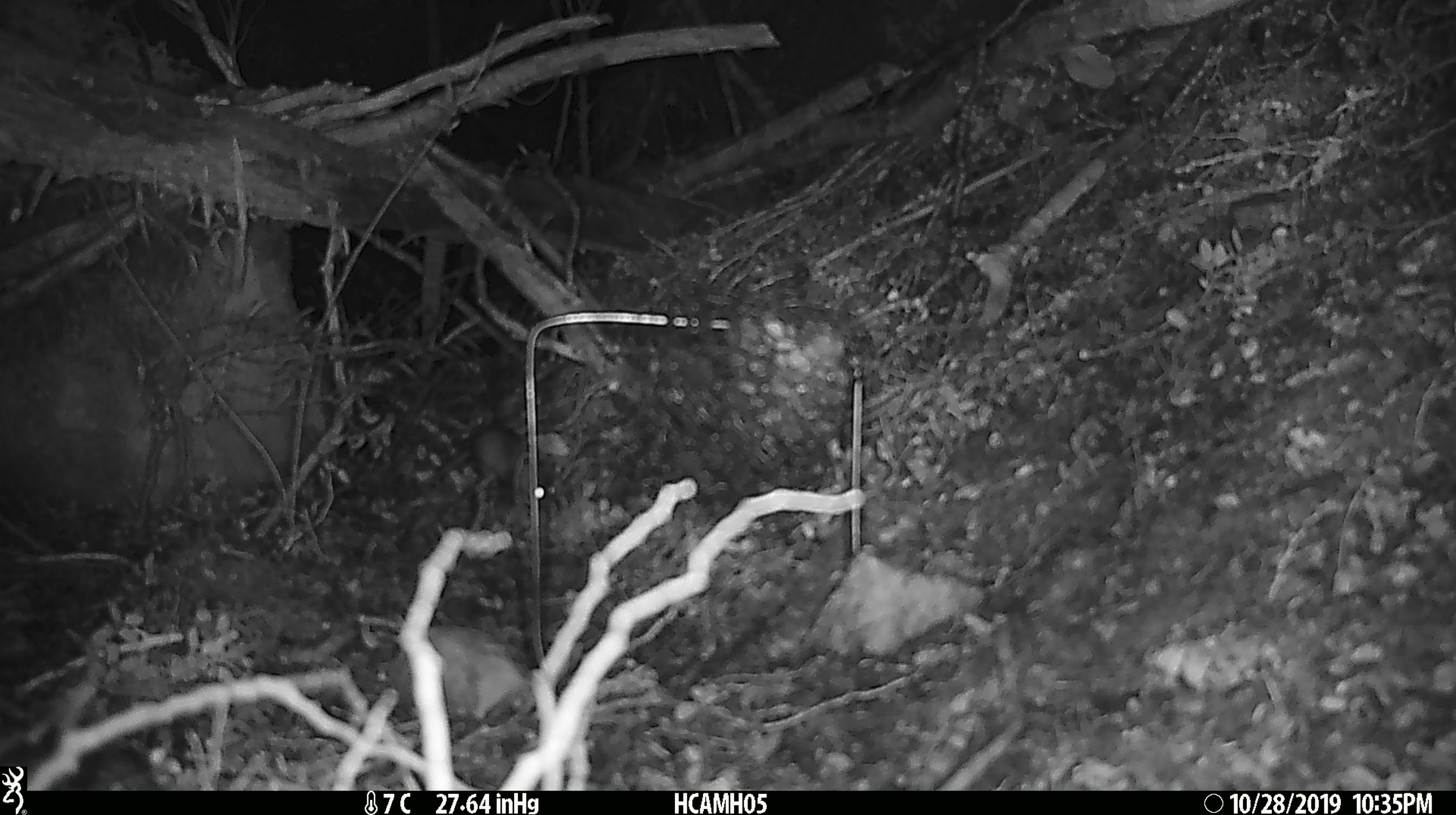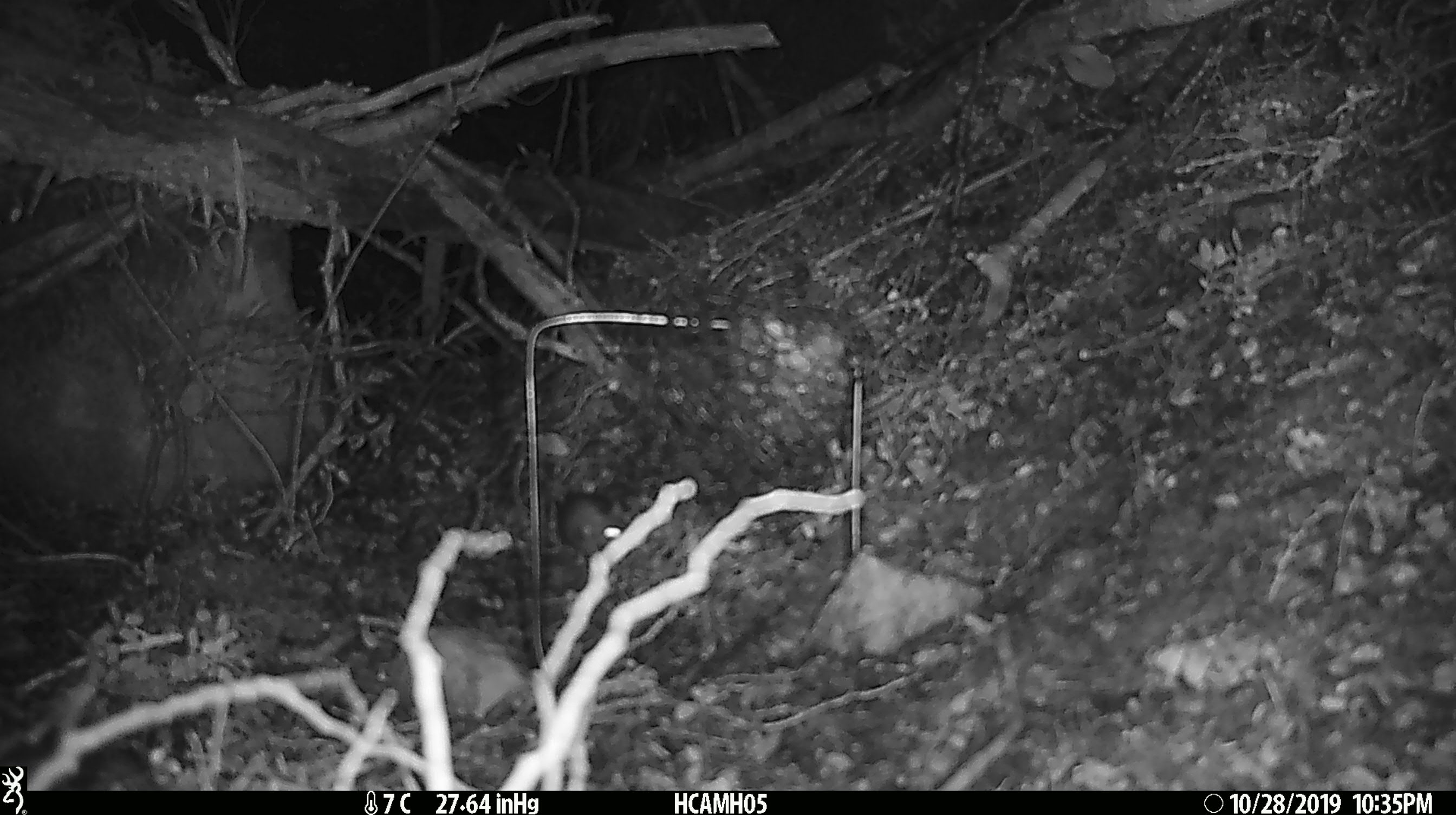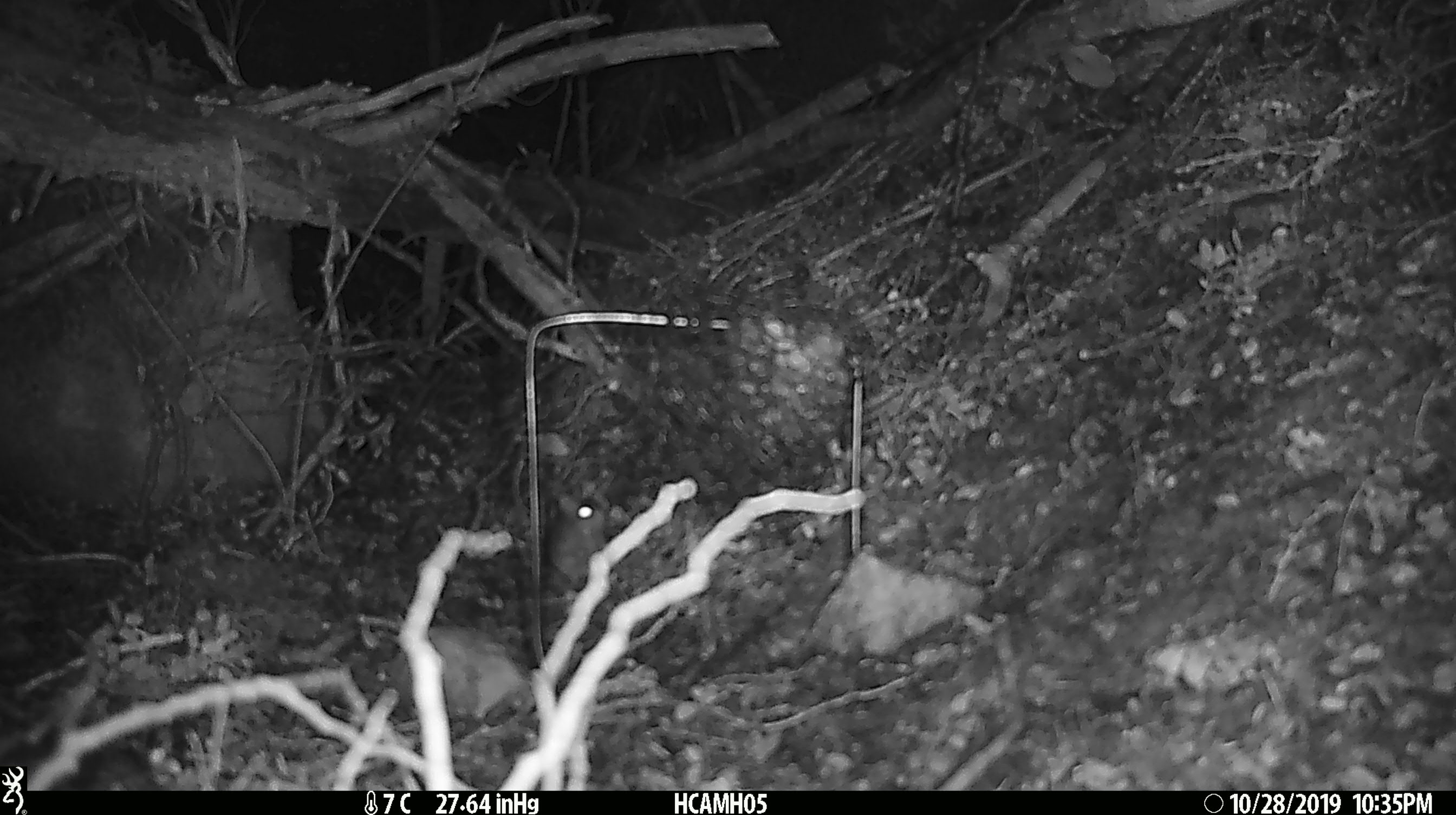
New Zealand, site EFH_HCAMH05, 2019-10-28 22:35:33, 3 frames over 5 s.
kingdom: Animalia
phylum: Chordata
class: Mammalia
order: Rodentia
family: Muridae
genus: Mus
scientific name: Mus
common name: mouse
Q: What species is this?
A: Mouse (Mus).